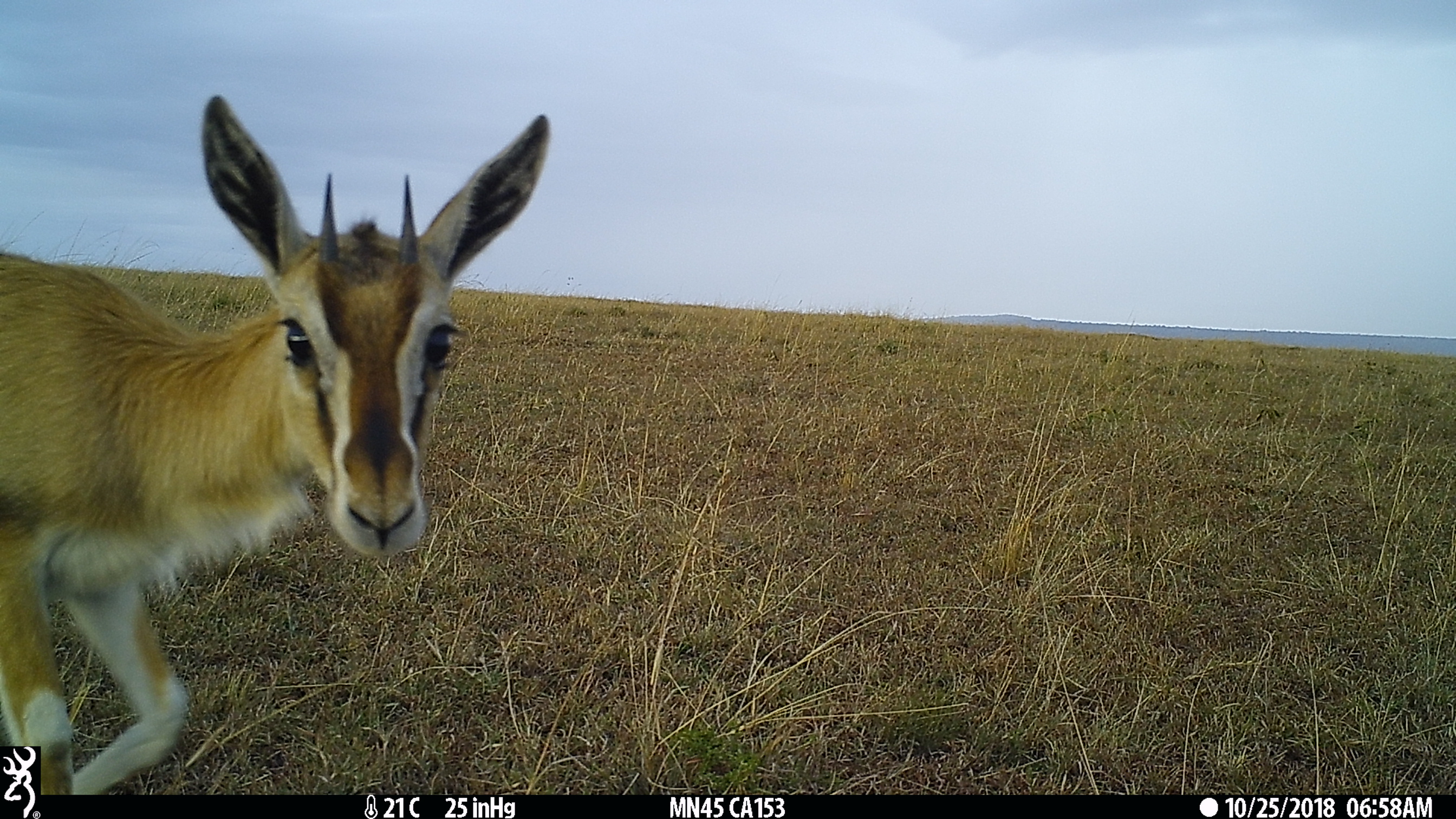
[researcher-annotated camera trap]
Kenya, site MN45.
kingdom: Animalia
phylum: Chordata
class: Mammalia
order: Artiodactyla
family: Bovidae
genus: Eudorcas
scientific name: Eudorcas thomsonii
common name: thomon's gazelle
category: gazelle thomsons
Gazelle thomsons (thomon's gazelle) (Eudorcas thomsonii).